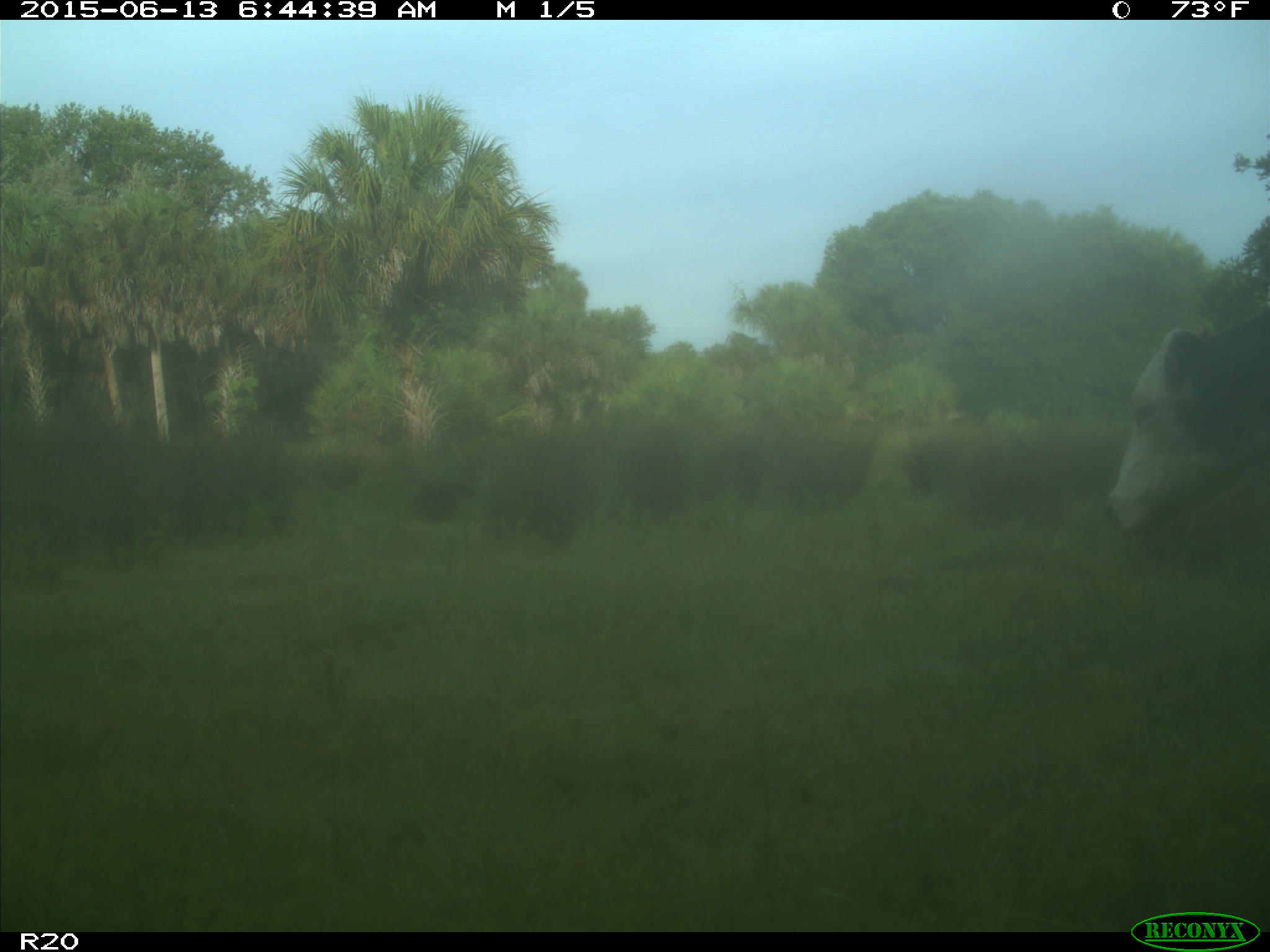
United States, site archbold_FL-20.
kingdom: Animalia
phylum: Chordata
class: Mammalia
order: Artiodactyla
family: Bovidae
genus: Bos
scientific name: Bos taurus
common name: domestic cow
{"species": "Bos taurus (domestic cow)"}